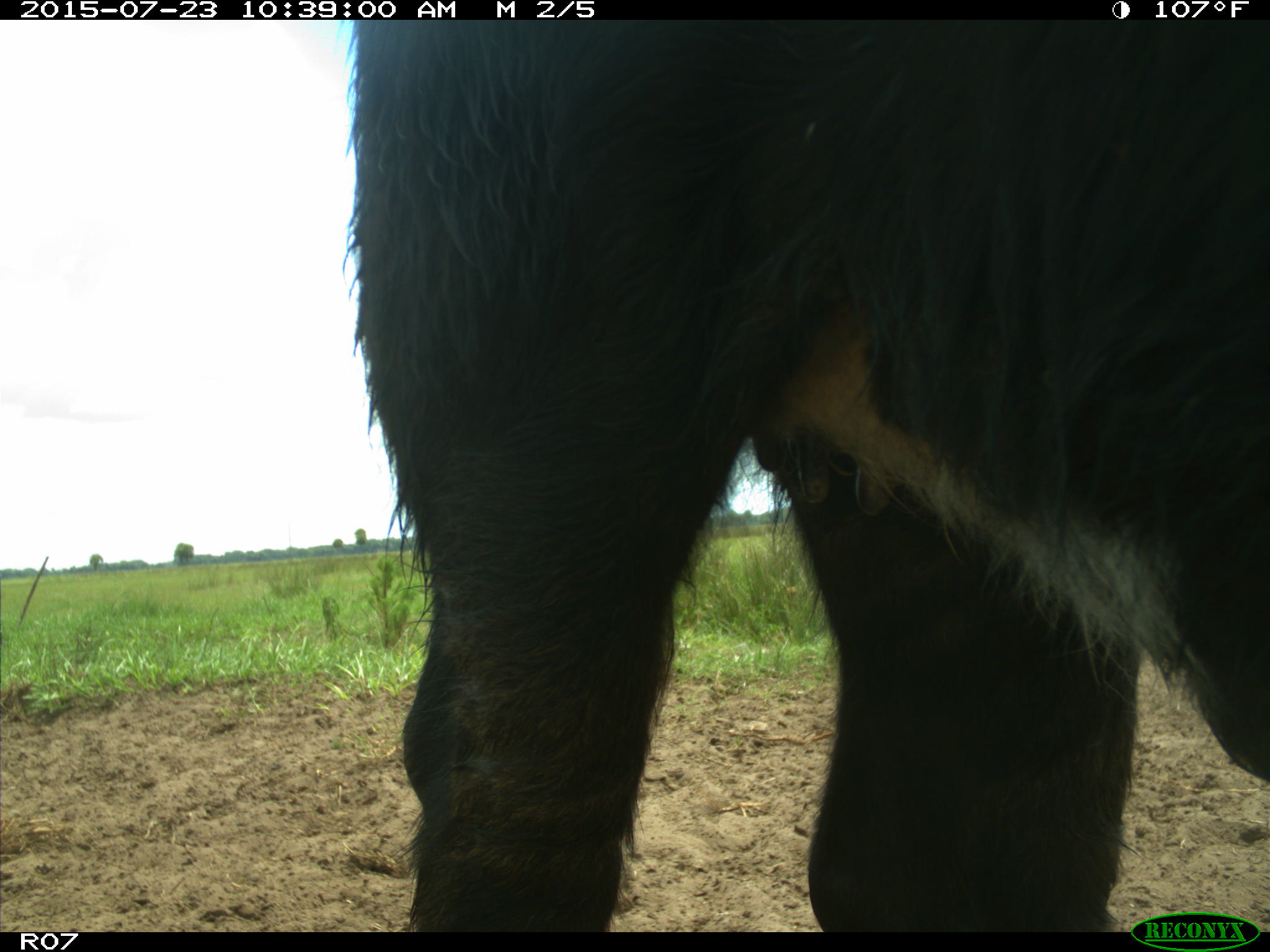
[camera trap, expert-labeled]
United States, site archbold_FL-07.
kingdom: Animalia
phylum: Chordata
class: Mammalia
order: Artiodactyla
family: Bovidae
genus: Bos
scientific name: Bos taurus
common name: domestic cow